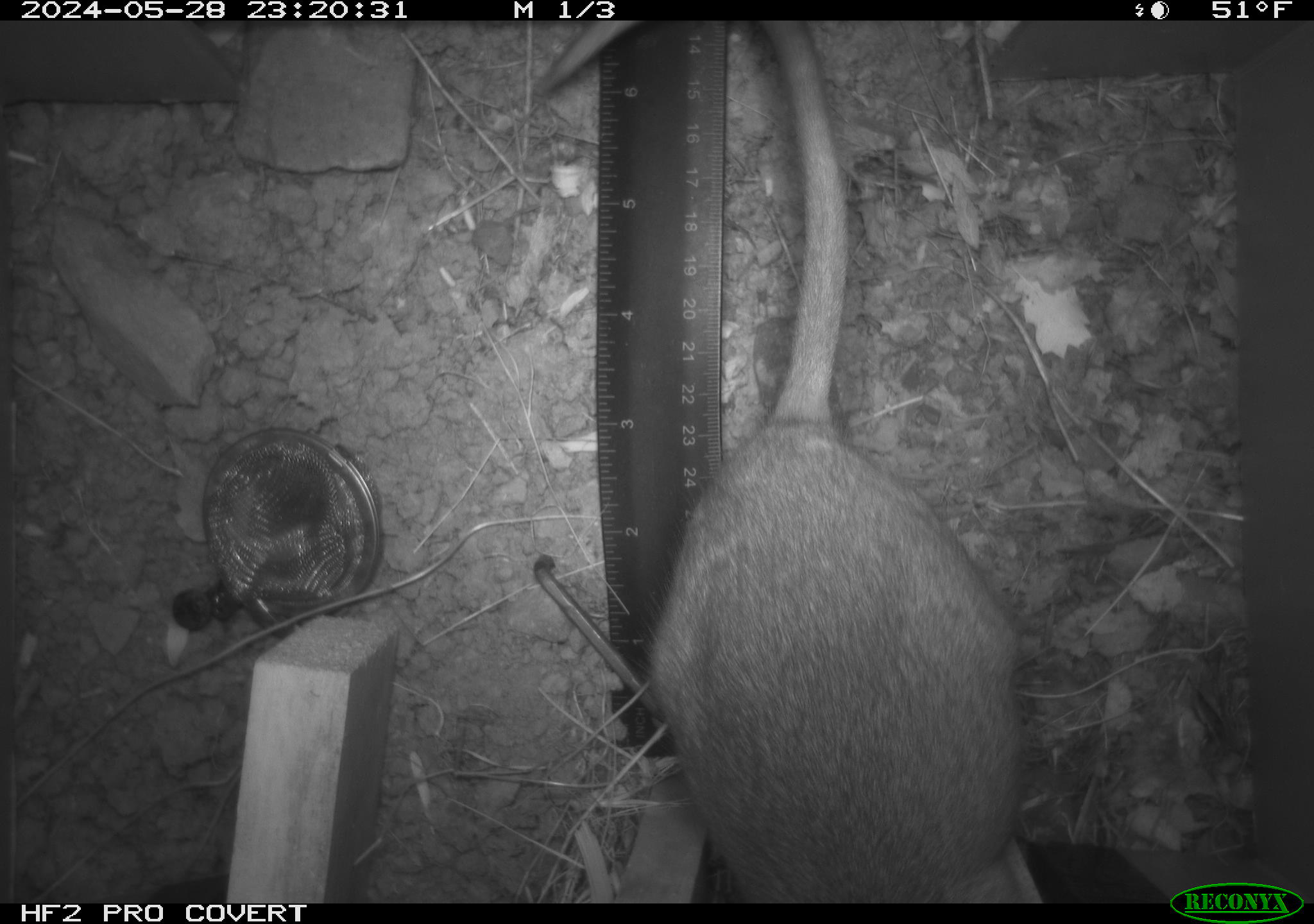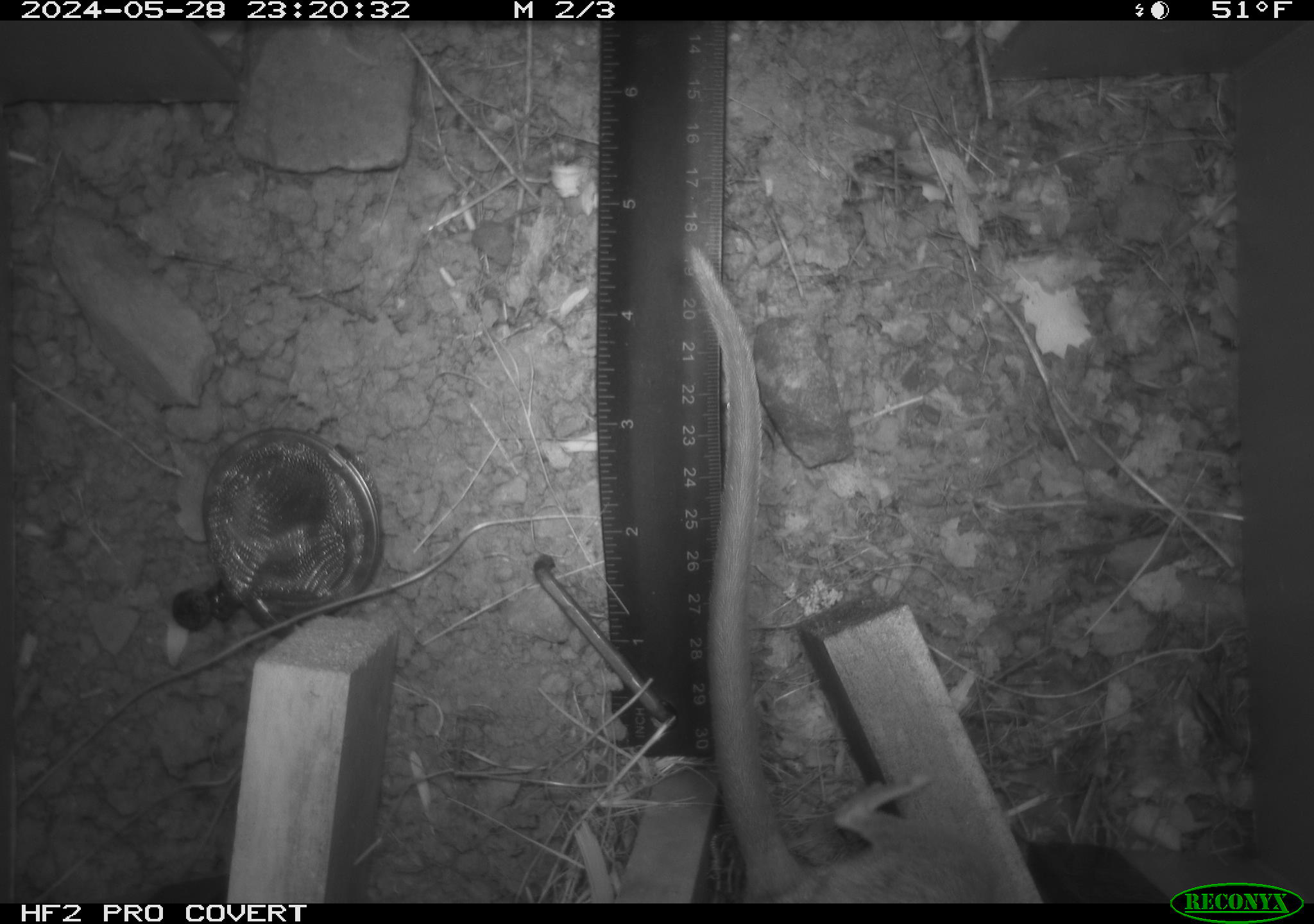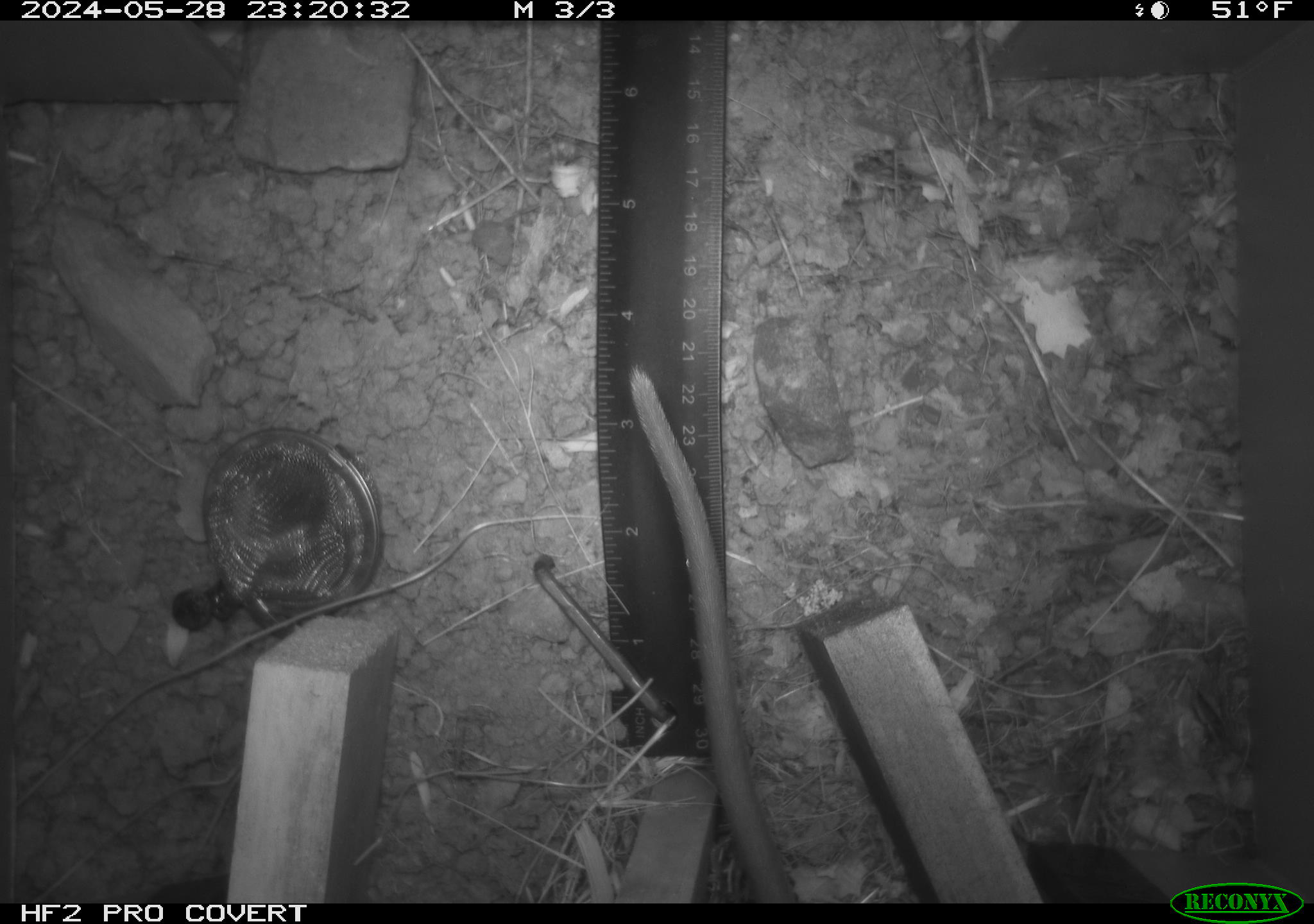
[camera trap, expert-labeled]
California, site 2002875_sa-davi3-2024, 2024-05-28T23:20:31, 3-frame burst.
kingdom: Animalia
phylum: Chordata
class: Mammalia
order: Rodentia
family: Cricetidae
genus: Neotoma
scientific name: Neotoma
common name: pack rat or woodrat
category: neotoma species